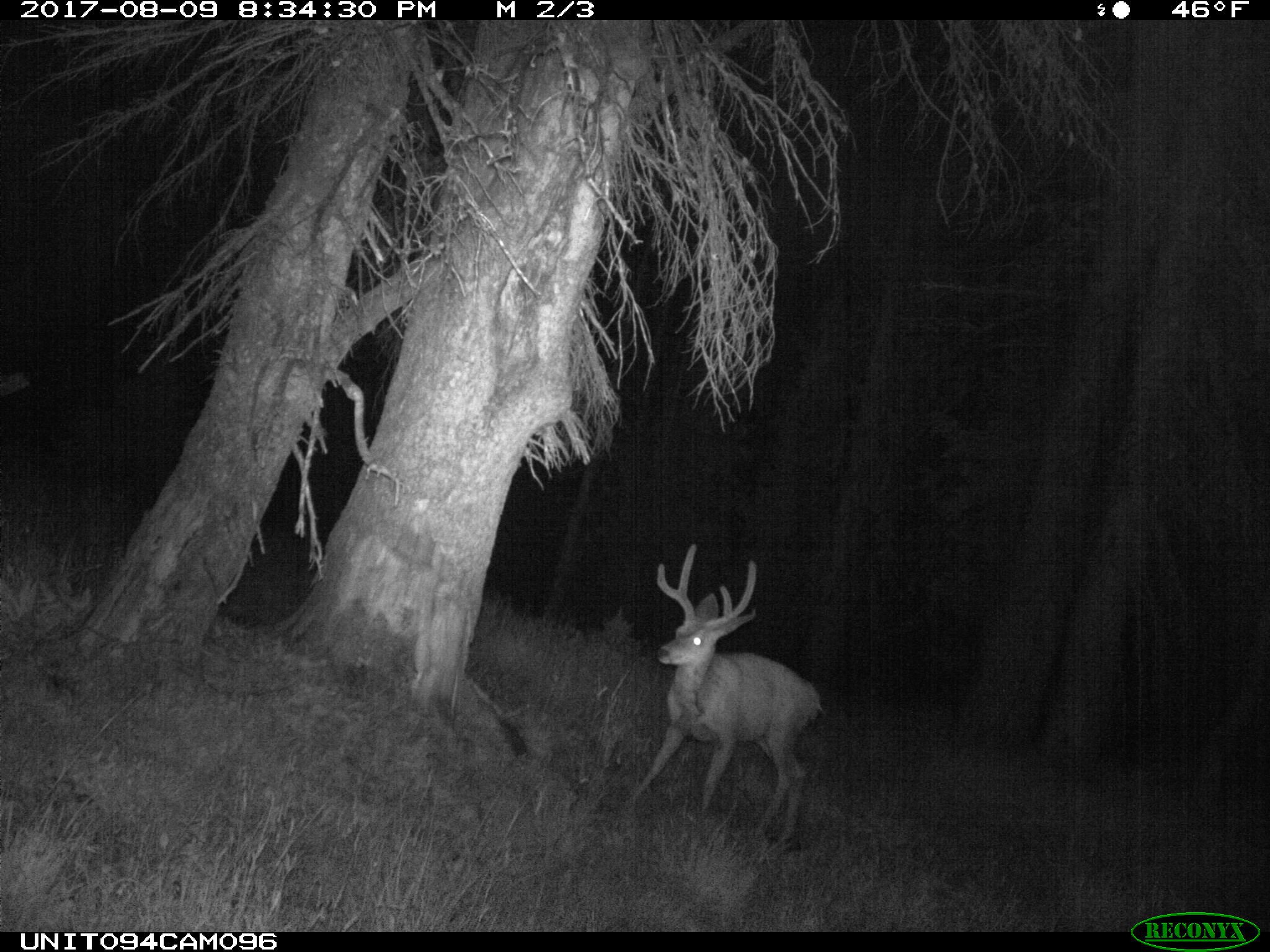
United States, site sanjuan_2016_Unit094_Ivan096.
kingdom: Animalia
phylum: Chordata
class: Mammalia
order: Artiodactyla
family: Cervidae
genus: Odocoileus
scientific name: Odocoileus hemionus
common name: mule deer